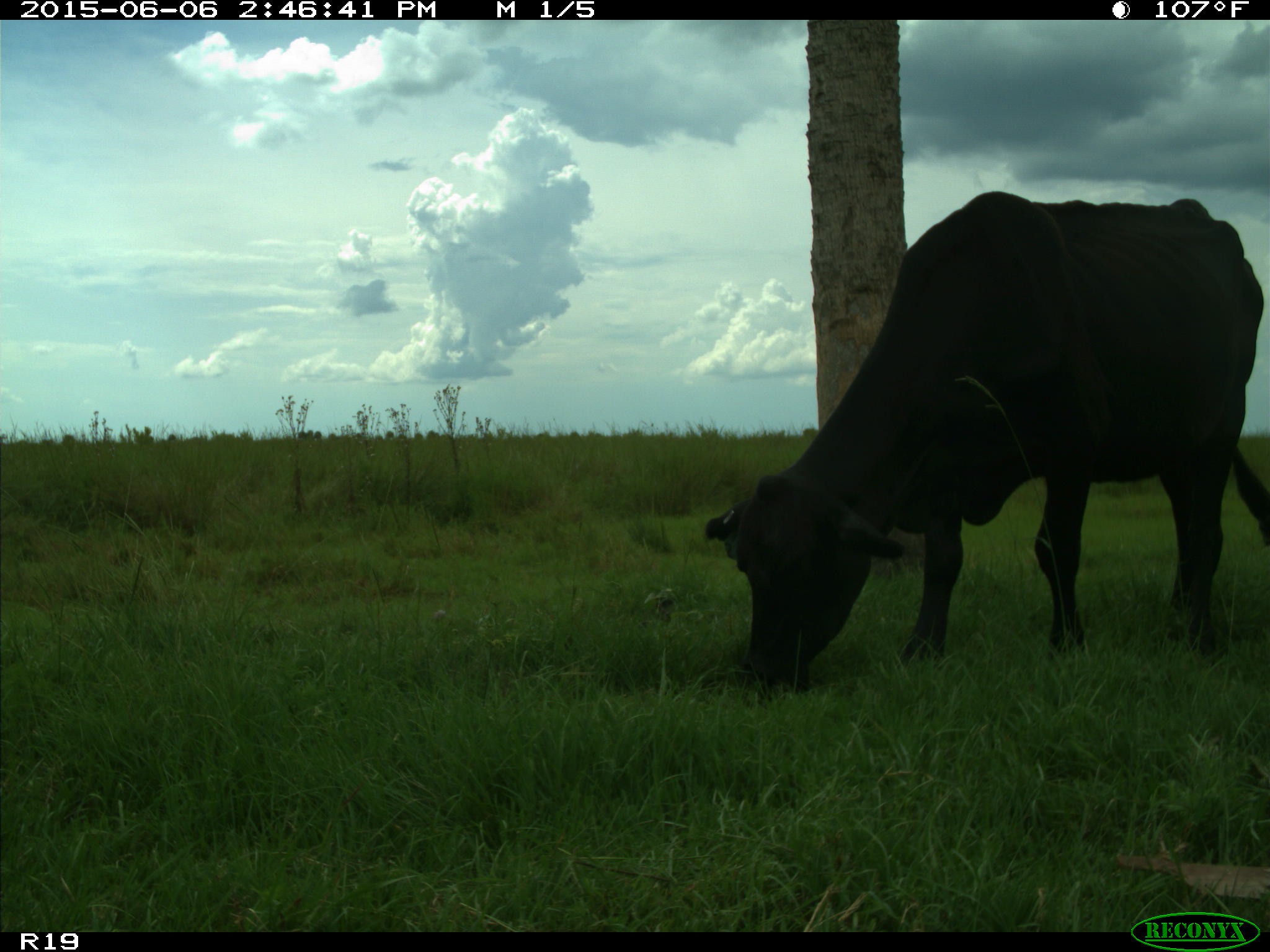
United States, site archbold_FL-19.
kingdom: Animalia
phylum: Chordata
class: Mammalia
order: Artiodactyla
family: Bovidae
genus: Bos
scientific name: Bos taurus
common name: domestic cow